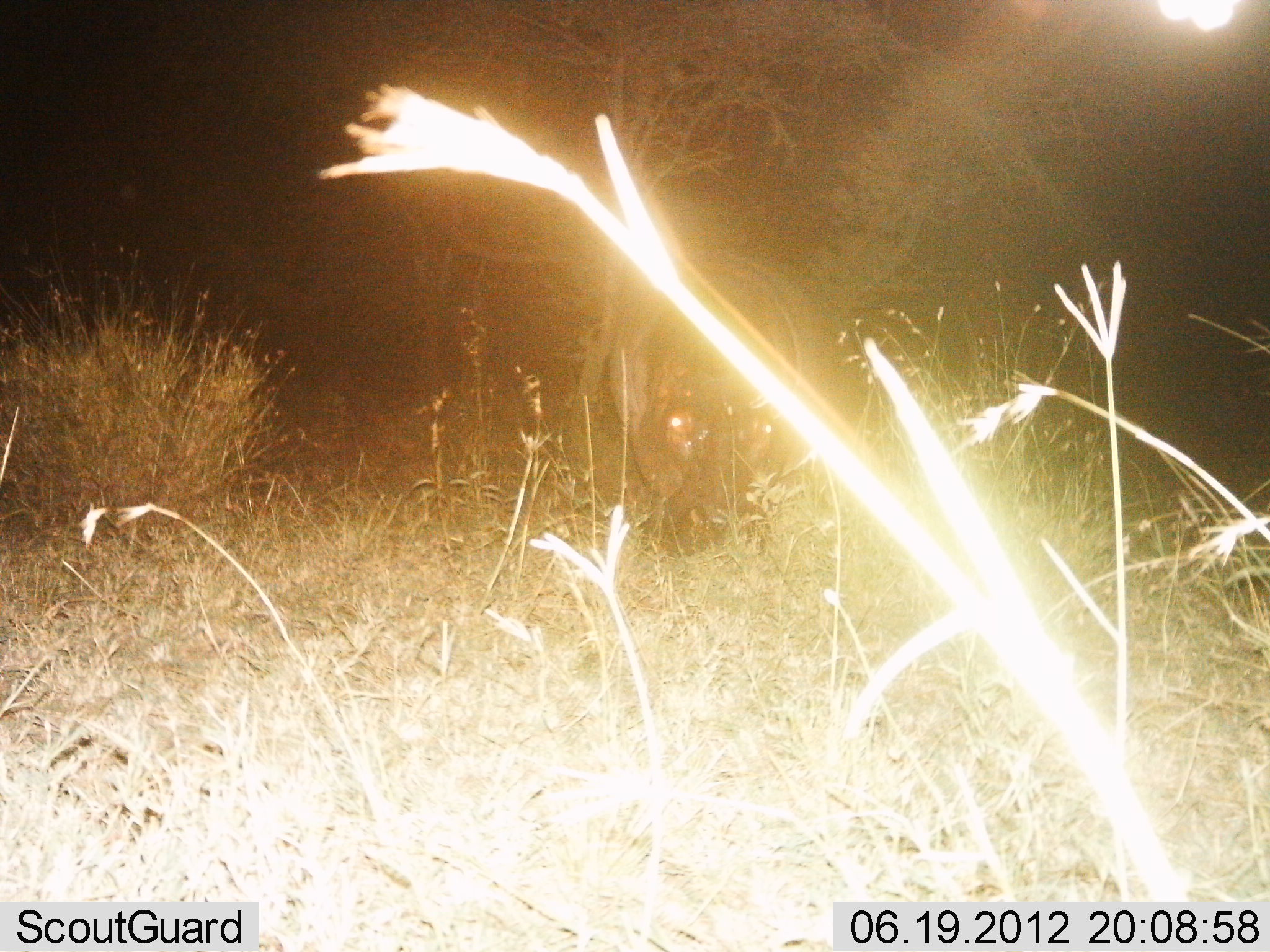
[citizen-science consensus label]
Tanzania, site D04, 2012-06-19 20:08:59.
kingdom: Animalia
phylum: Chordata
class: Mammalia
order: Artiodactyla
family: Hippopotamidae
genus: Hippopotamus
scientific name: Hippopotamus amphibius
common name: hippopotamus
Hippopotamus (Hippopotamus amphibius), count 1. Behavior (volunteer vote fractions): standing 40%, resting 0%, moving 10%, interacting 10%. Young present (vote fraction): 0%. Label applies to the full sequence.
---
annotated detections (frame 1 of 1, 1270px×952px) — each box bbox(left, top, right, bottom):
animal: bbox(605, 253, 834, 561)